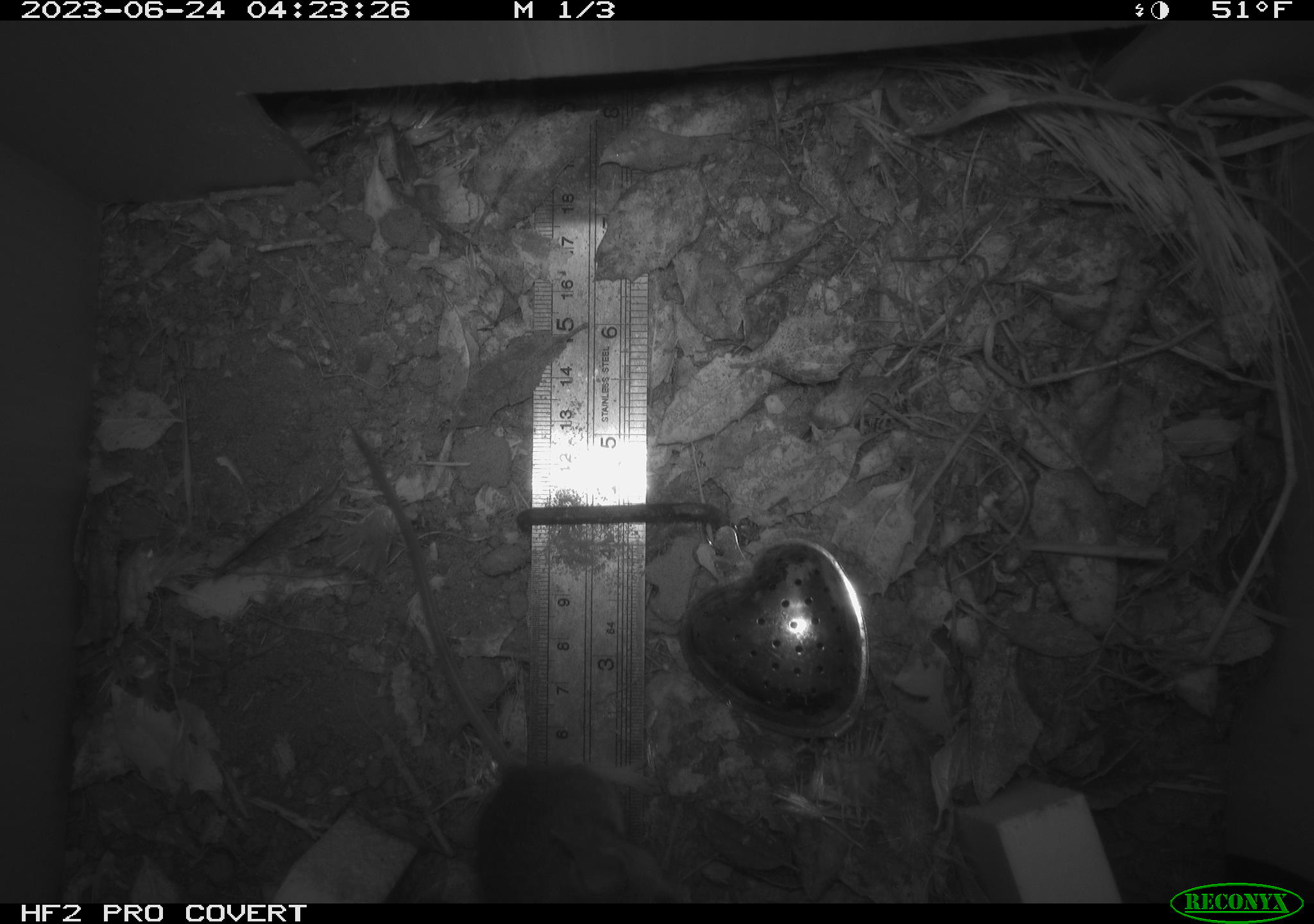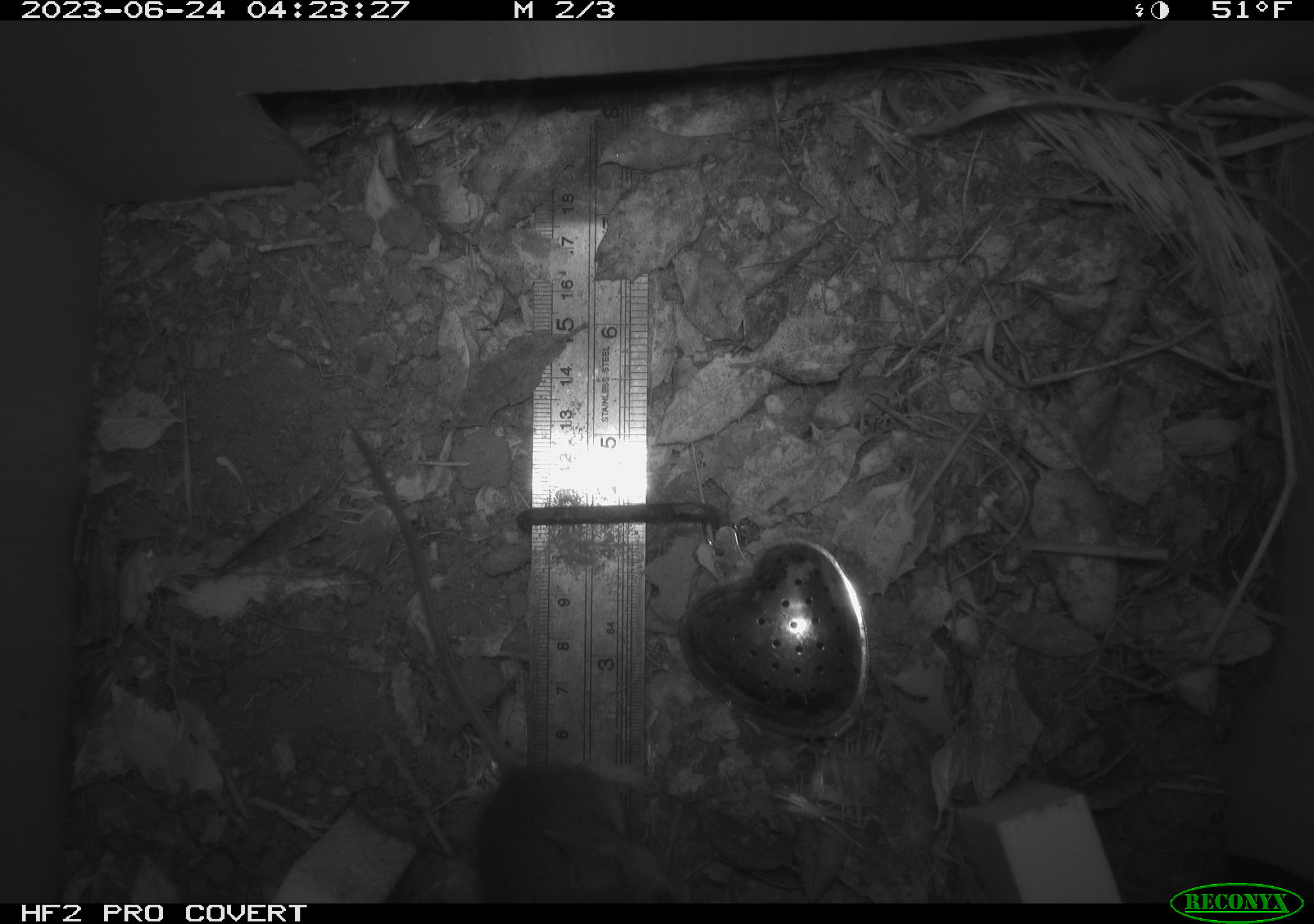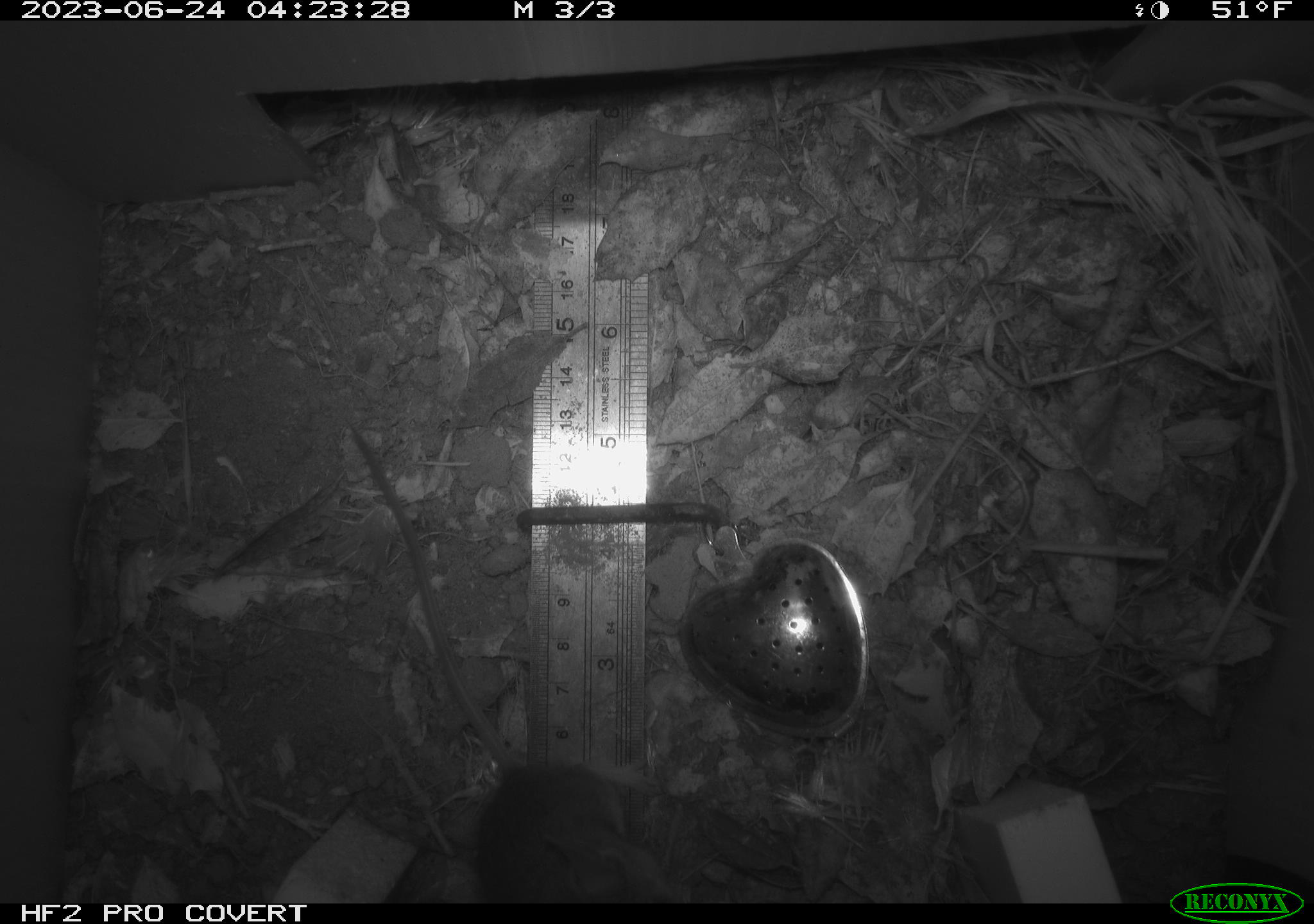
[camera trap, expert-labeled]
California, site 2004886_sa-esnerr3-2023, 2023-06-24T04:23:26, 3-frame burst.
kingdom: Animalia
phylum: Chordata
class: Mammalia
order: Rodentia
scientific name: Rodentia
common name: mouse species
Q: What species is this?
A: Mouse species (Rodentia).